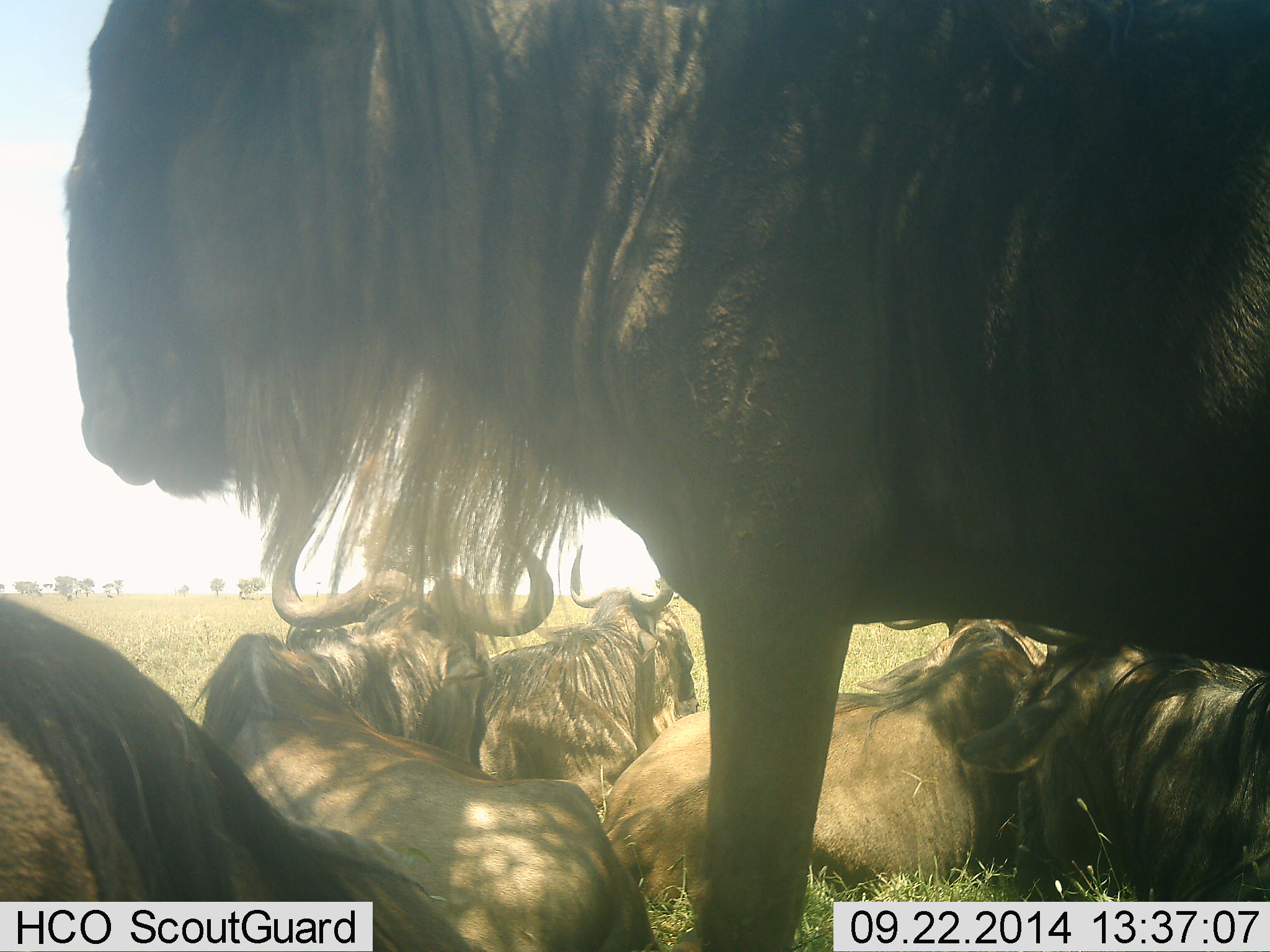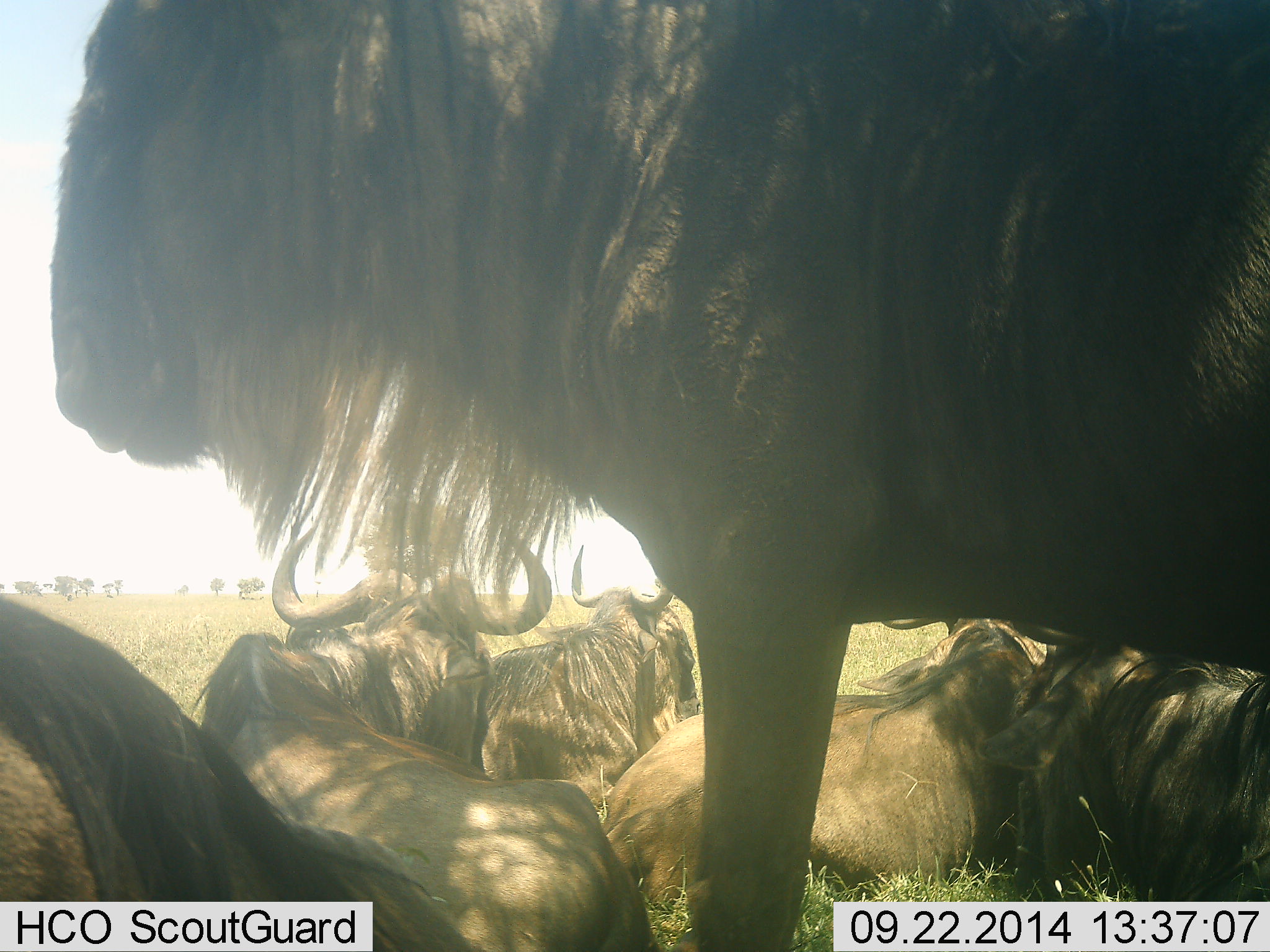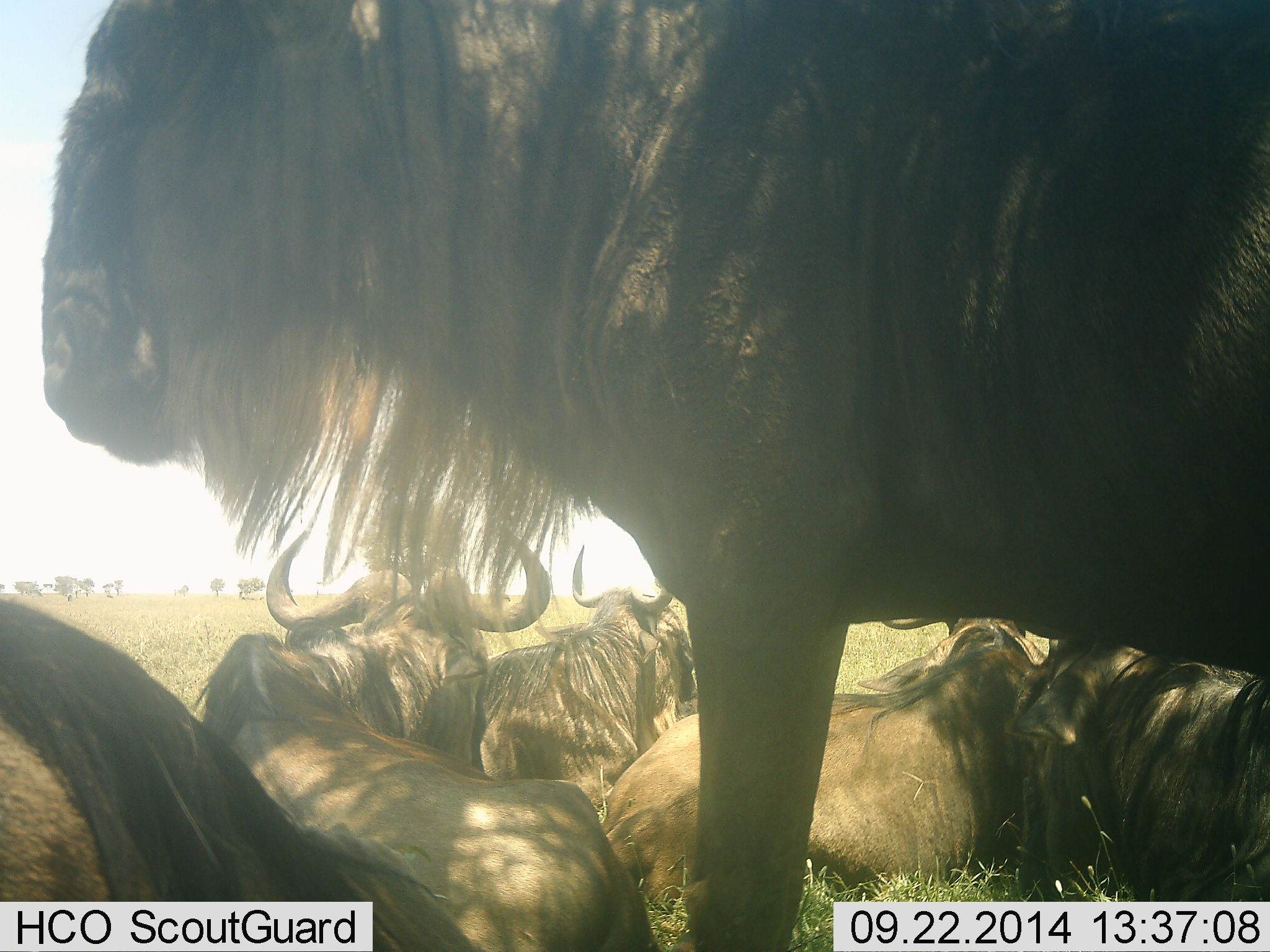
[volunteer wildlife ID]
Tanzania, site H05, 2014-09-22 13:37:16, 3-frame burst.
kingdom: Animalia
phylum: Chordata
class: Mammalia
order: Artiodactyla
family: Bovidae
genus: Connochaetes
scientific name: Connochaetes taurinus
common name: blue wildebeest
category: wildebeest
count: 6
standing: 70%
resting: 100%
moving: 0%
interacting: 10%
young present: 0%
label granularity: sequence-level